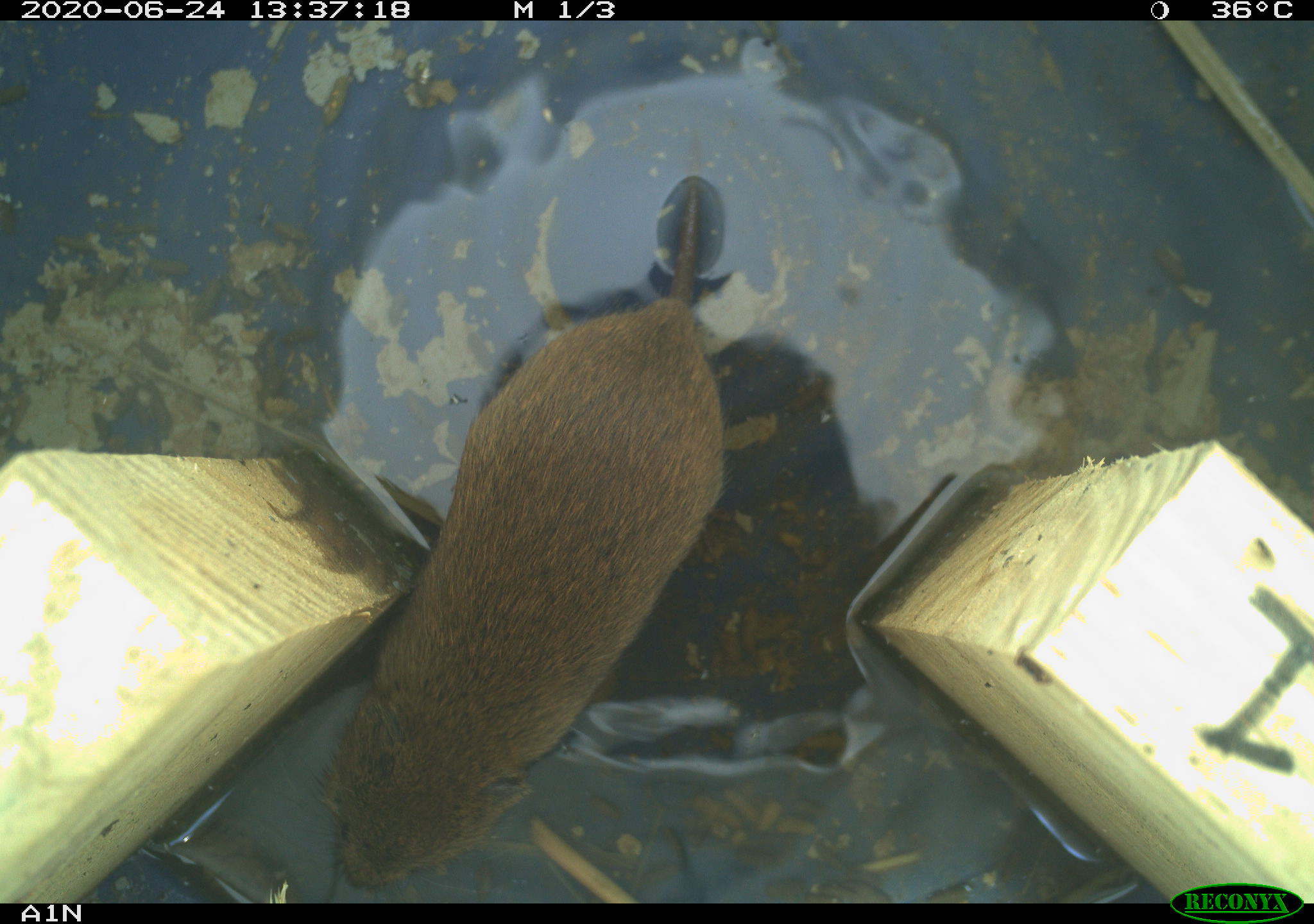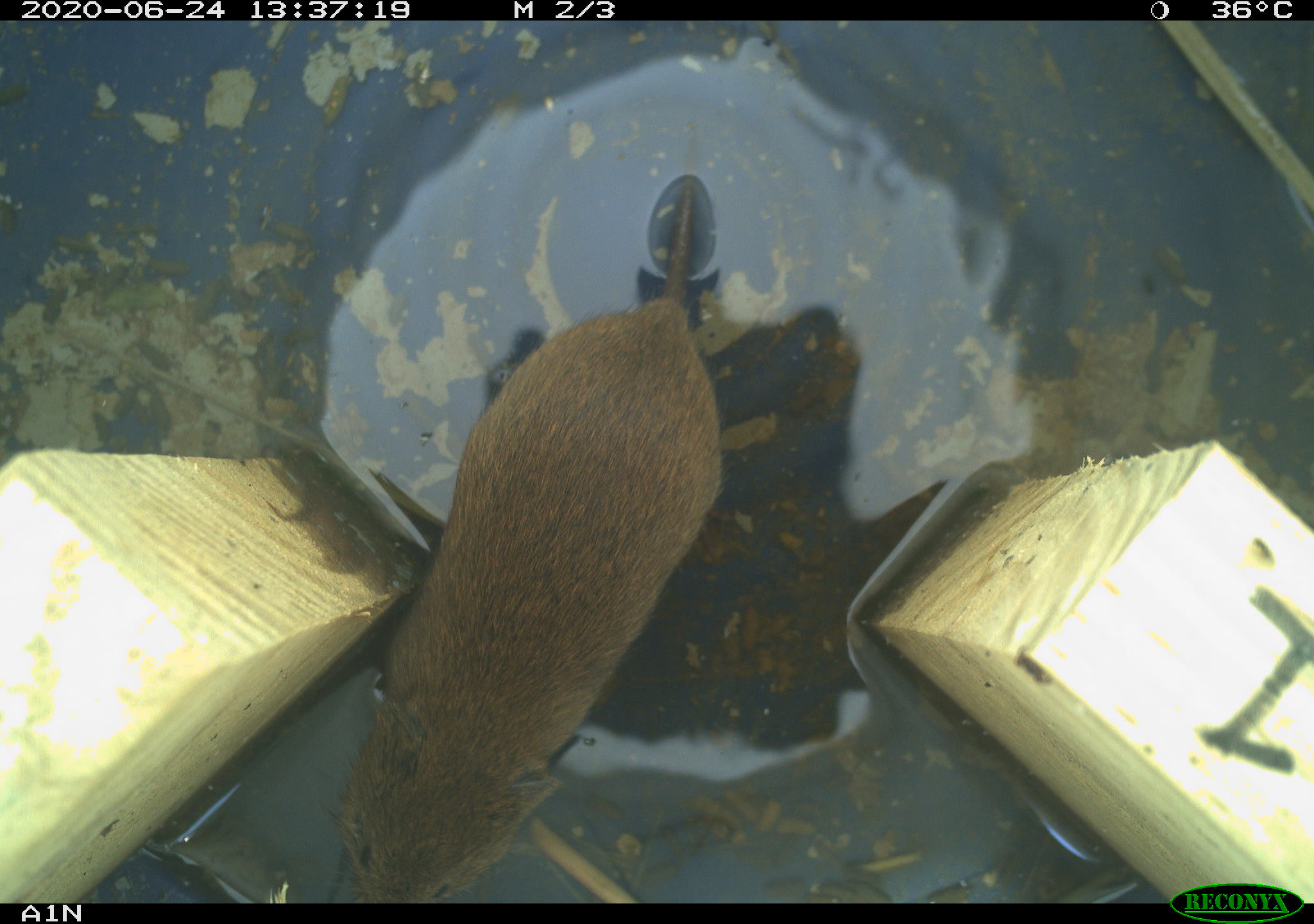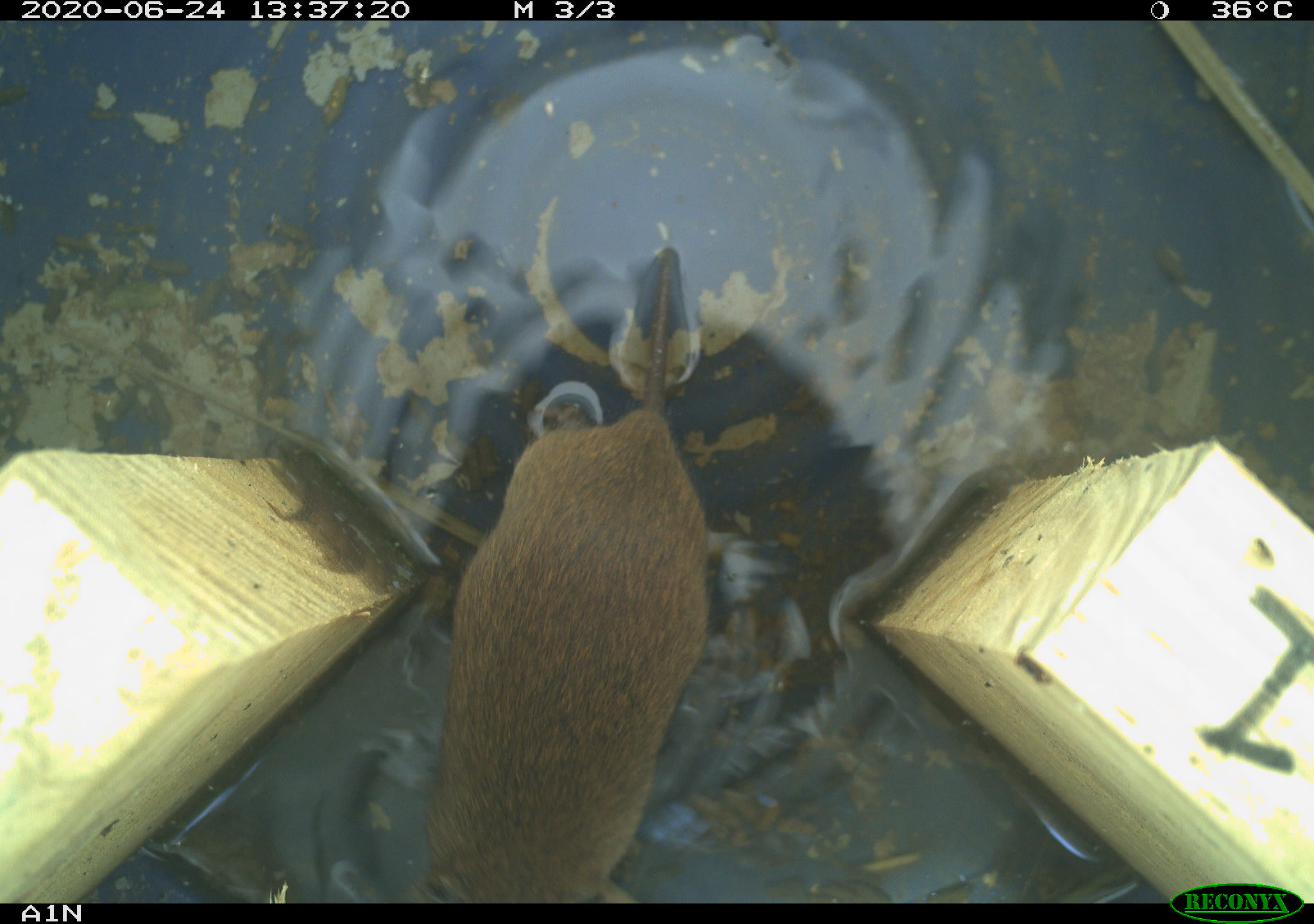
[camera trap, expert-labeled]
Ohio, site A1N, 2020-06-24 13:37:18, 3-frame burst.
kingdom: Animalia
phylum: Chordata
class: Mammalia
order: Rodentia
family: Cricetidae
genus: Microtus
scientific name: Microtus pennsylvanicus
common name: meadow vole